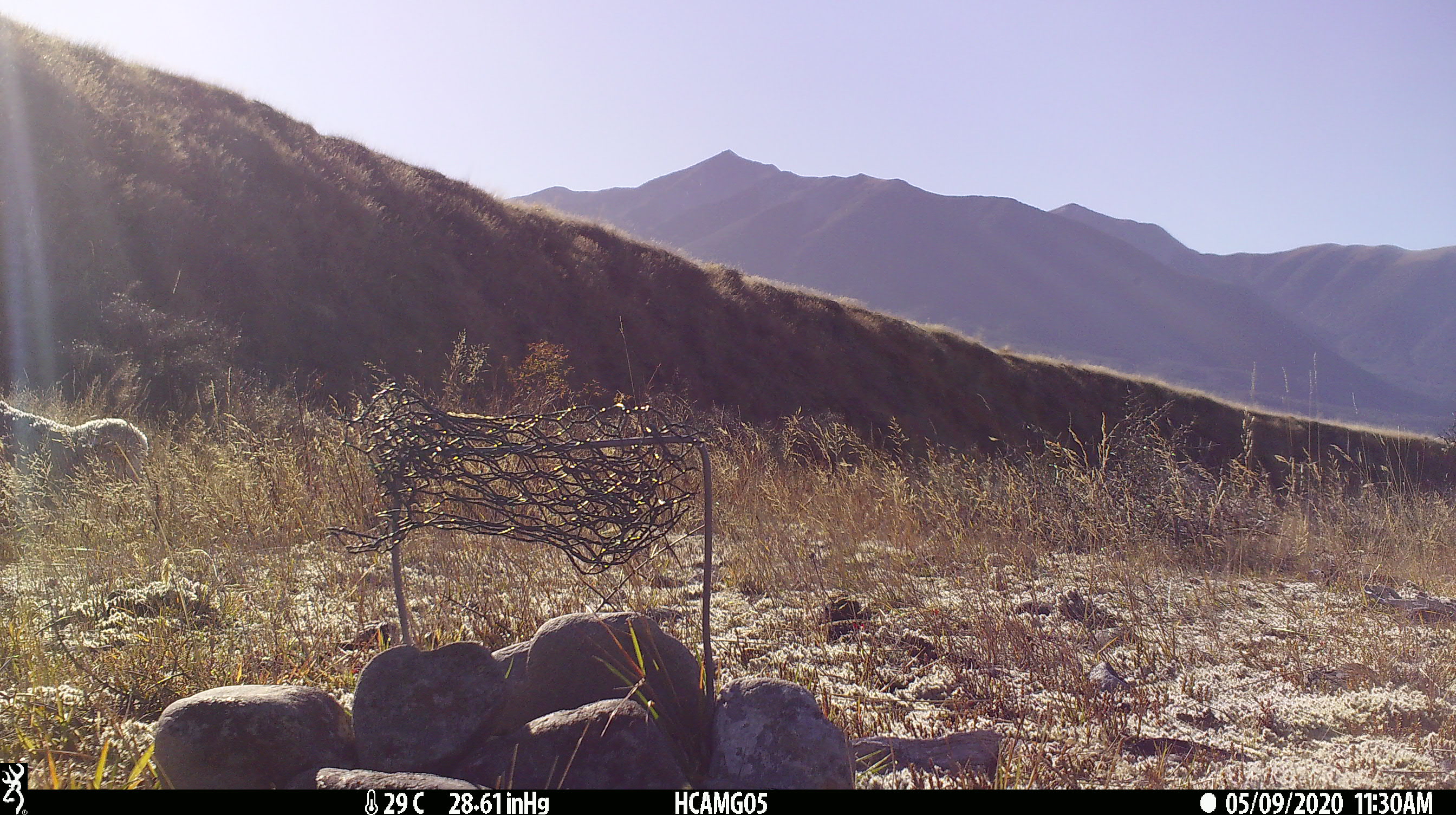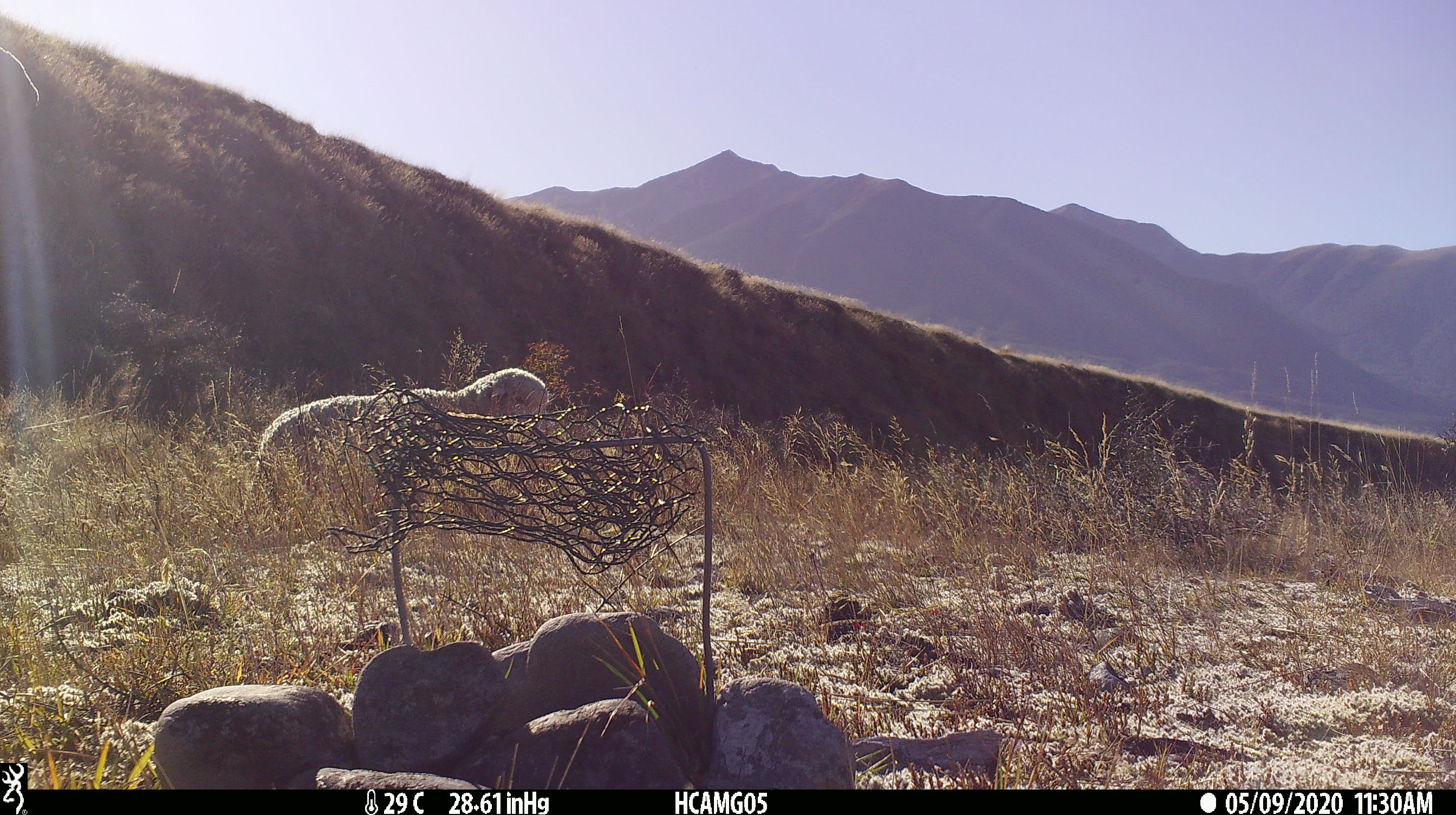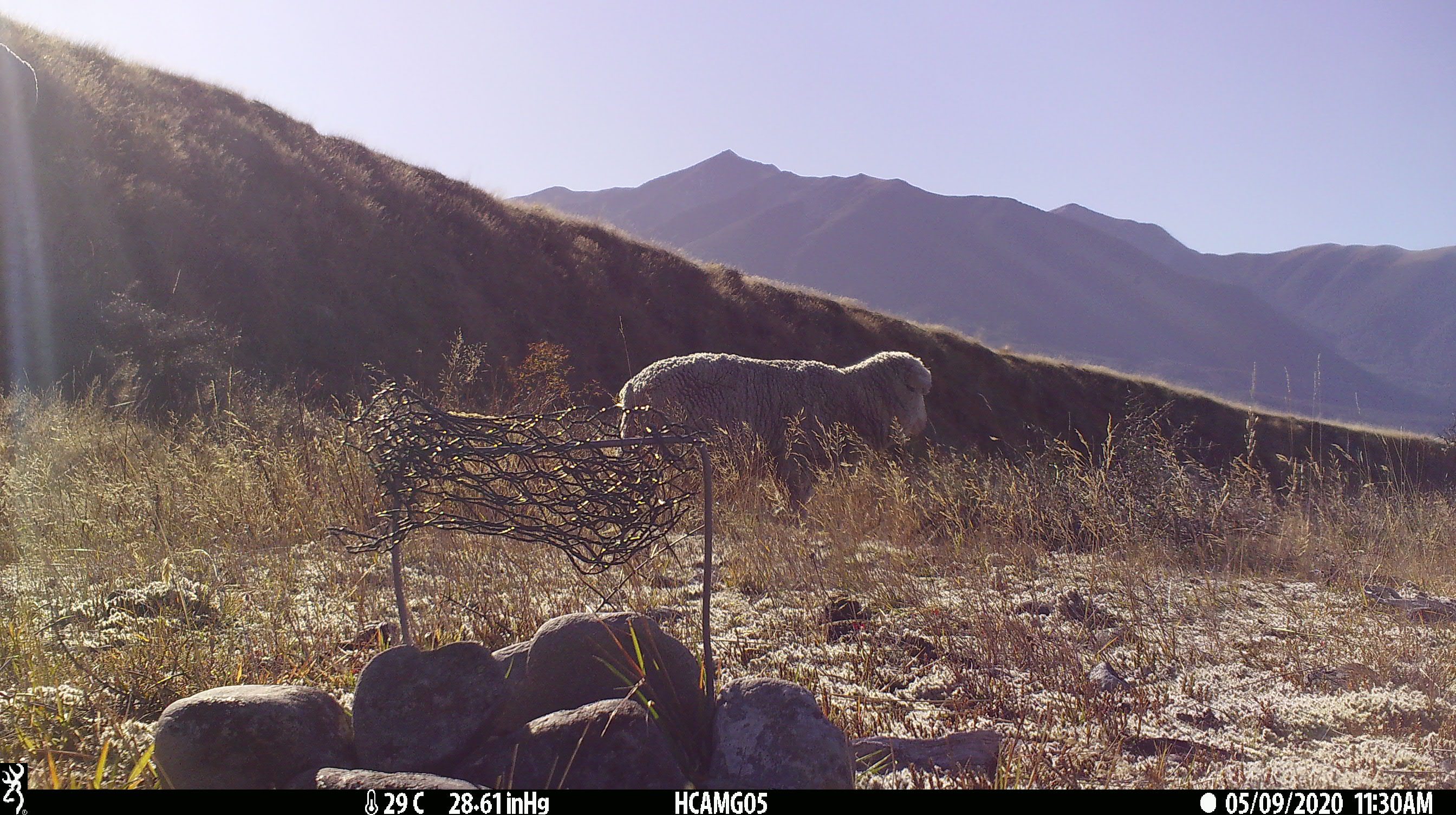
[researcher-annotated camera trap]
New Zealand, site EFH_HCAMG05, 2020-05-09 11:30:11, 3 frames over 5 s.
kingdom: Animalia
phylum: Chordata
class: Mammalia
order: Artiodactyla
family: Bovidae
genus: Ovis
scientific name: Ovis aries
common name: domestic sheep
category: sheep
Sheep (domestic sheep) (Ovis aries).